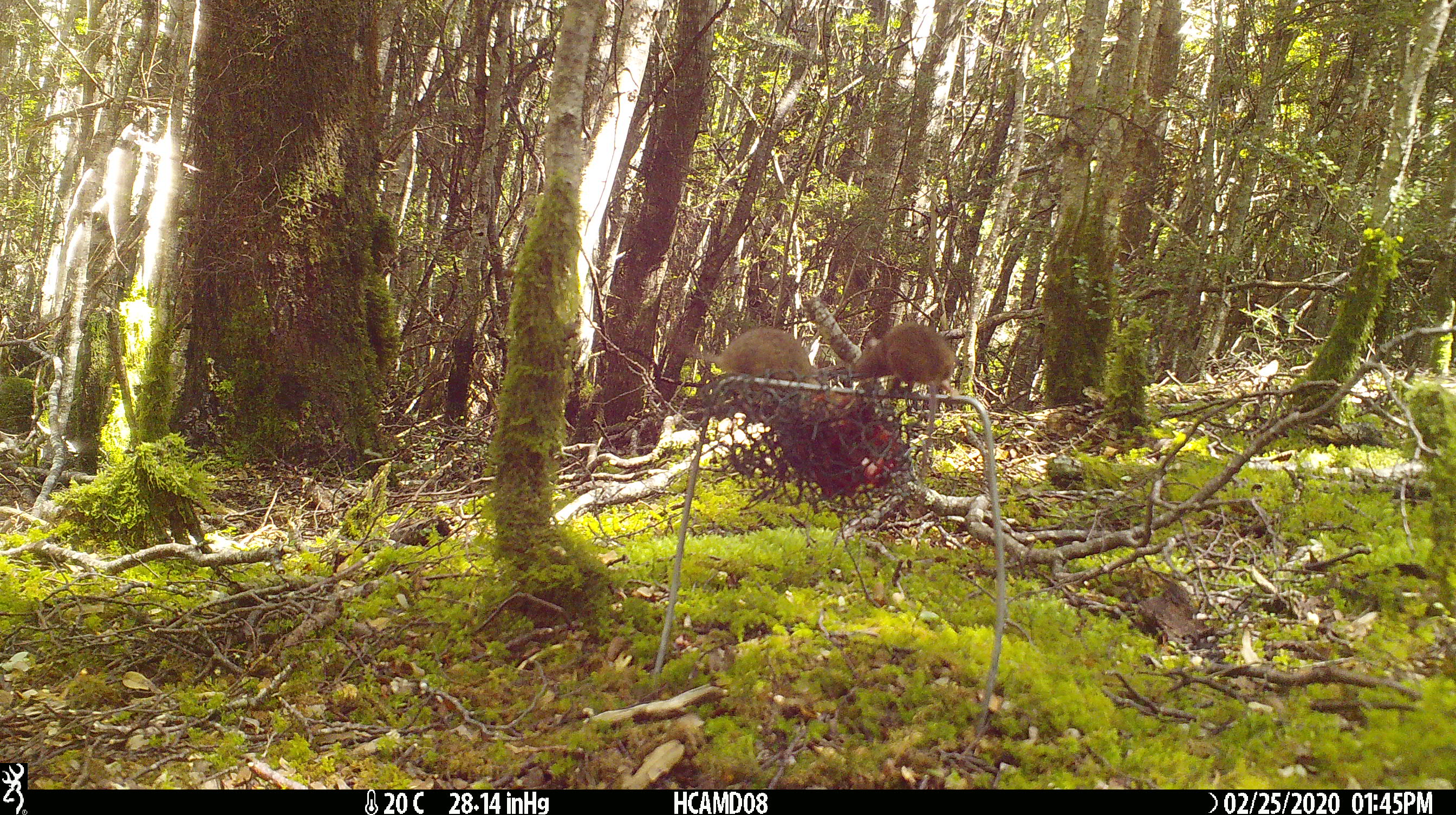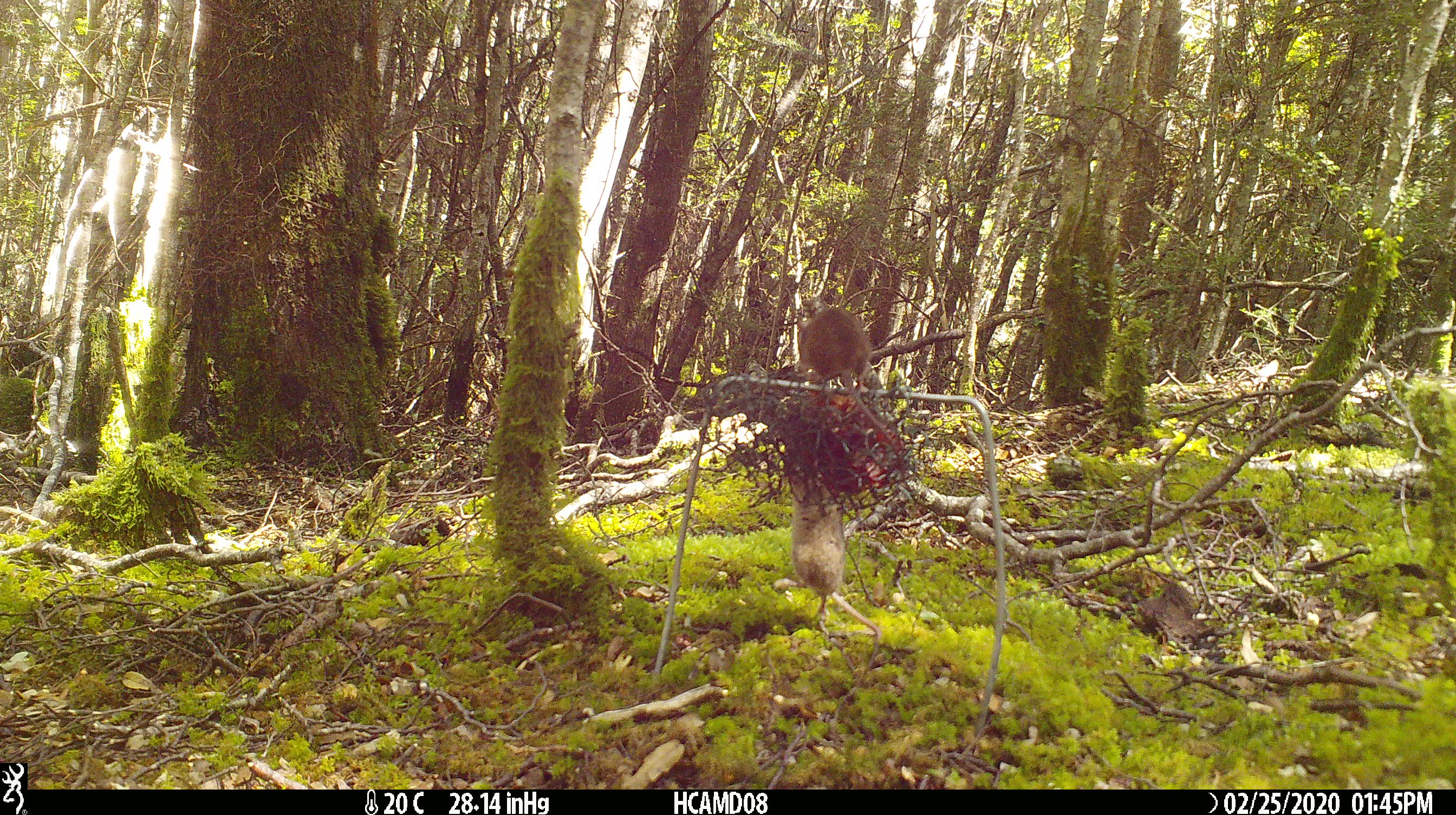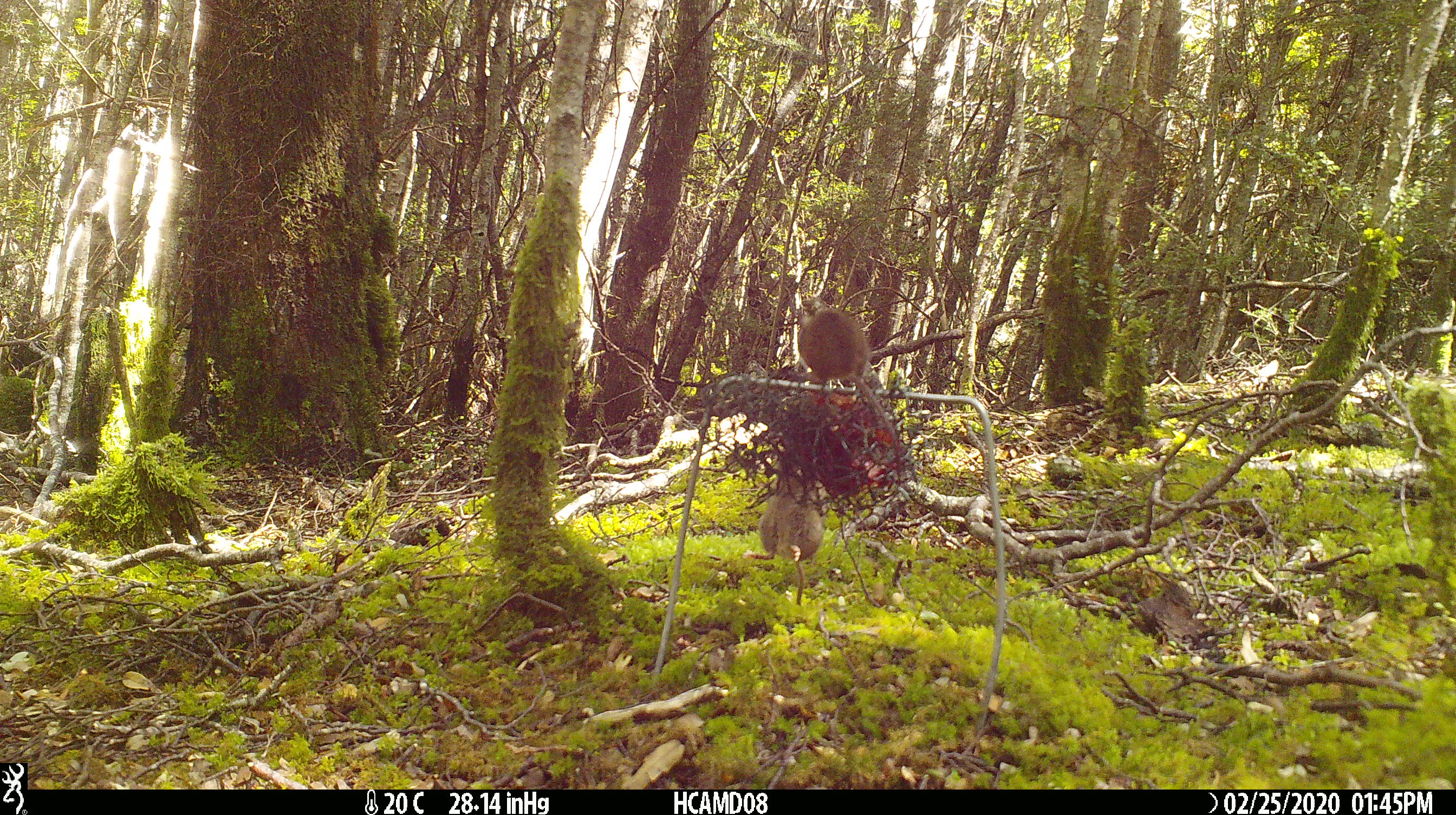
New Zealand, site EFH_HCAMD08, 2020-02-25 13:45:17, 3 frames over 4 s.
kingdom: Animalia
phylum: Chordata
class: Mammalia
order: Rodentia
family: Muridae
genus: Mus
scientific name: Mus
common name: mouse